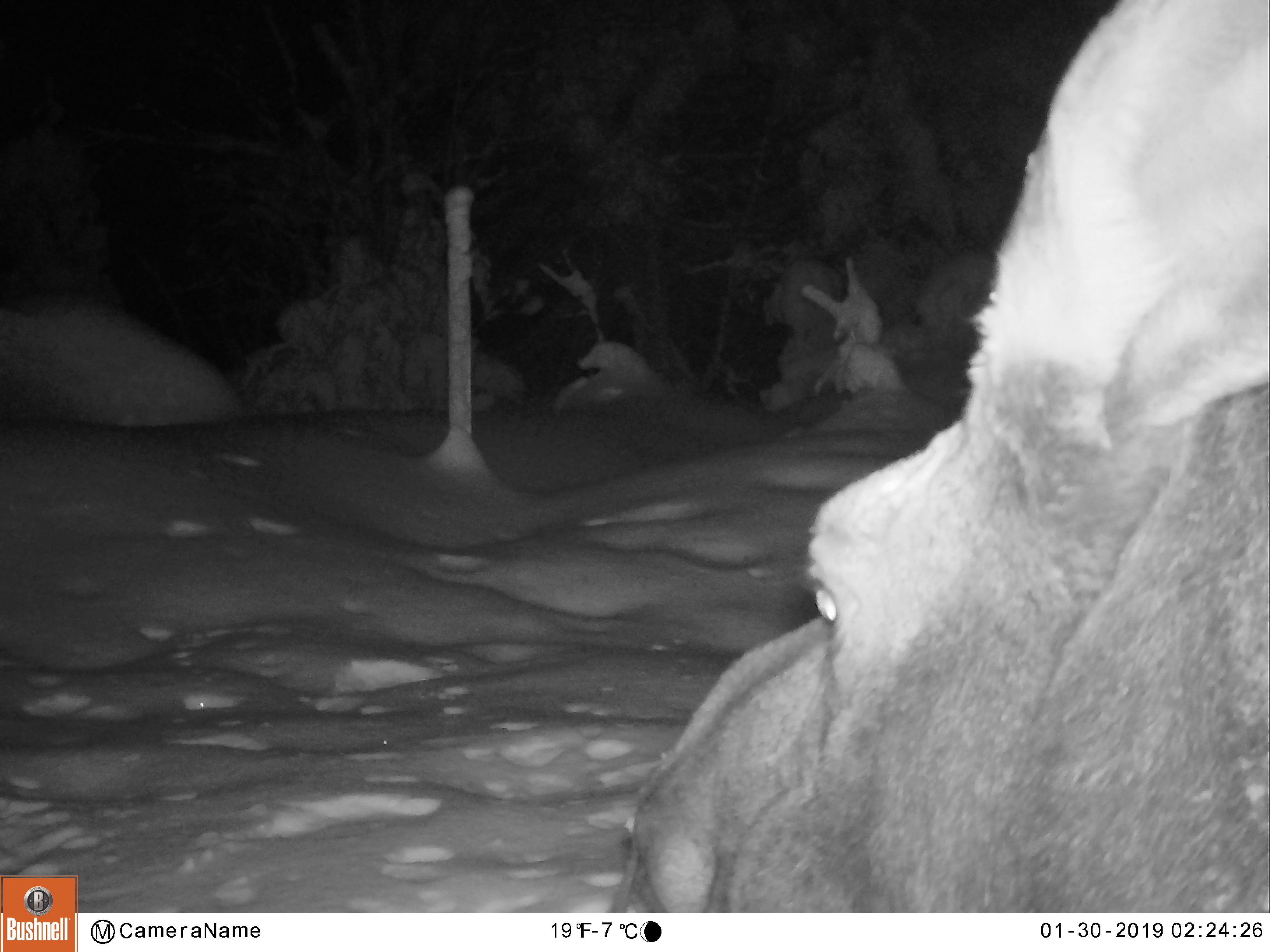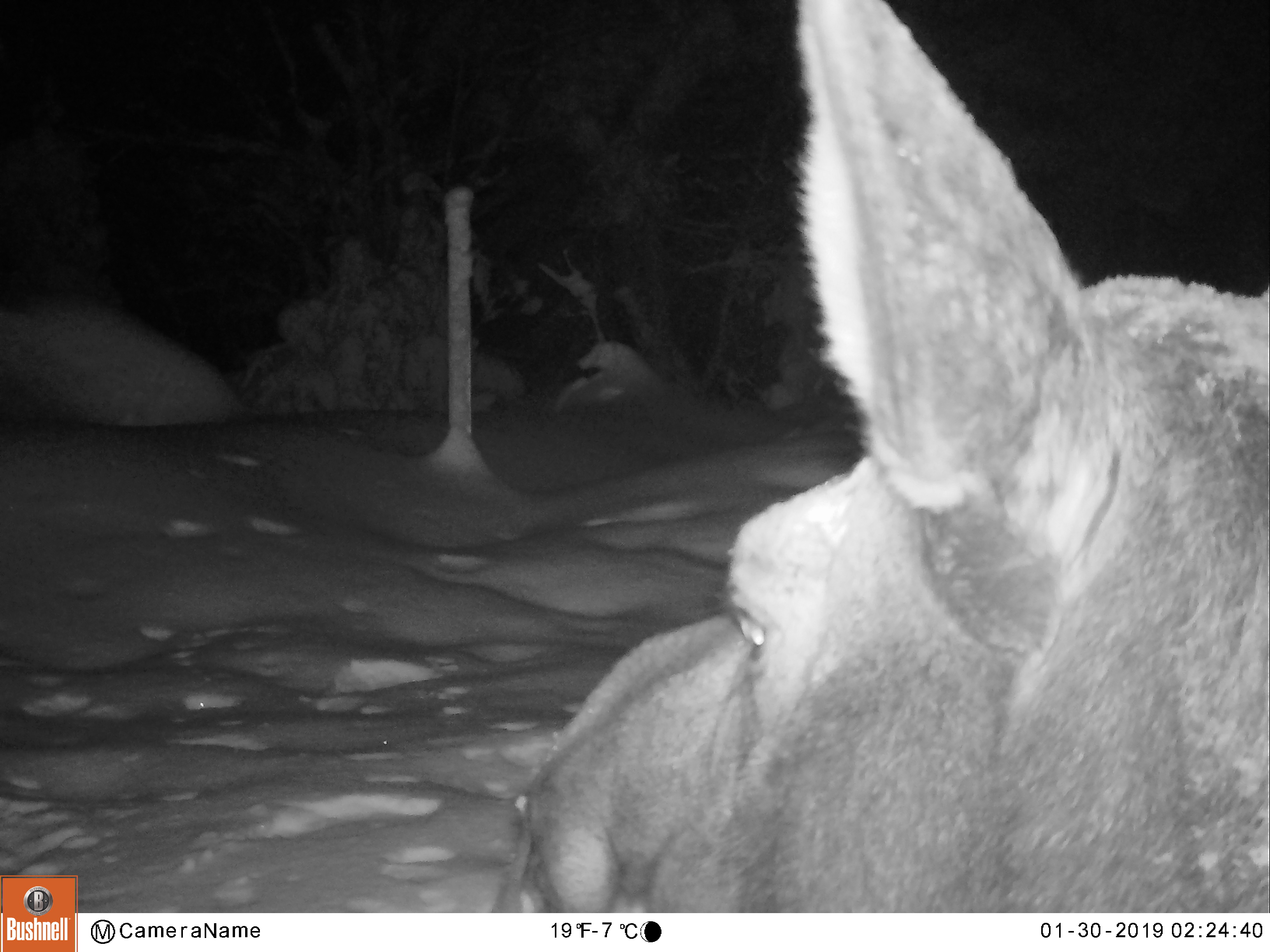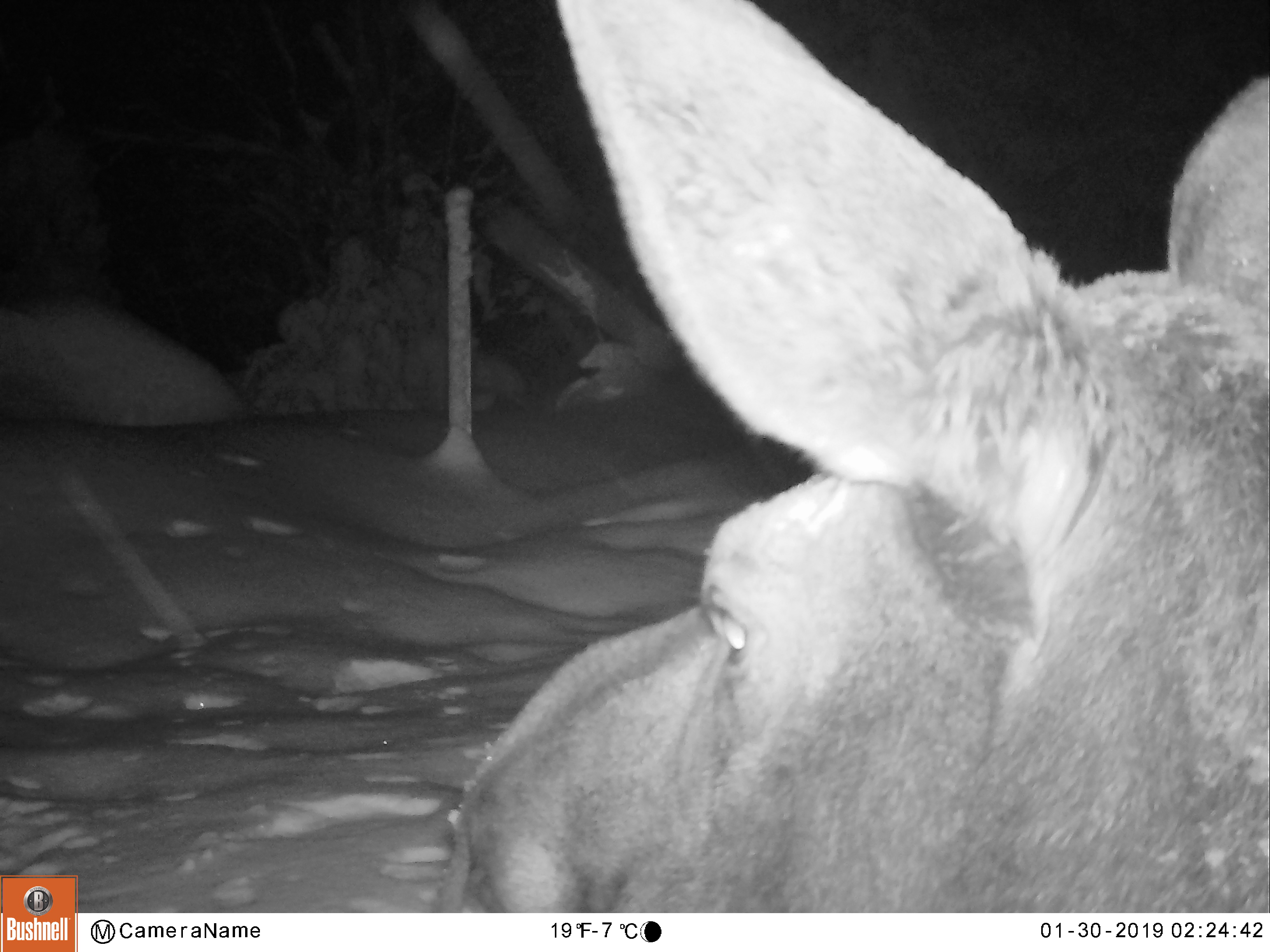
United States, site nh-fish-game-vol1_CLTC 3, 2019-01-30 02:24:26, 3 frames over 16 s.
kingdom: Animalia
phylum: Chordata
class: Mammalia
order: Artiodactyla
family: Cervidae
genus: Alces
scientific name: Alces alces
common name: moose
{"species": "moose (Alces alces)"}